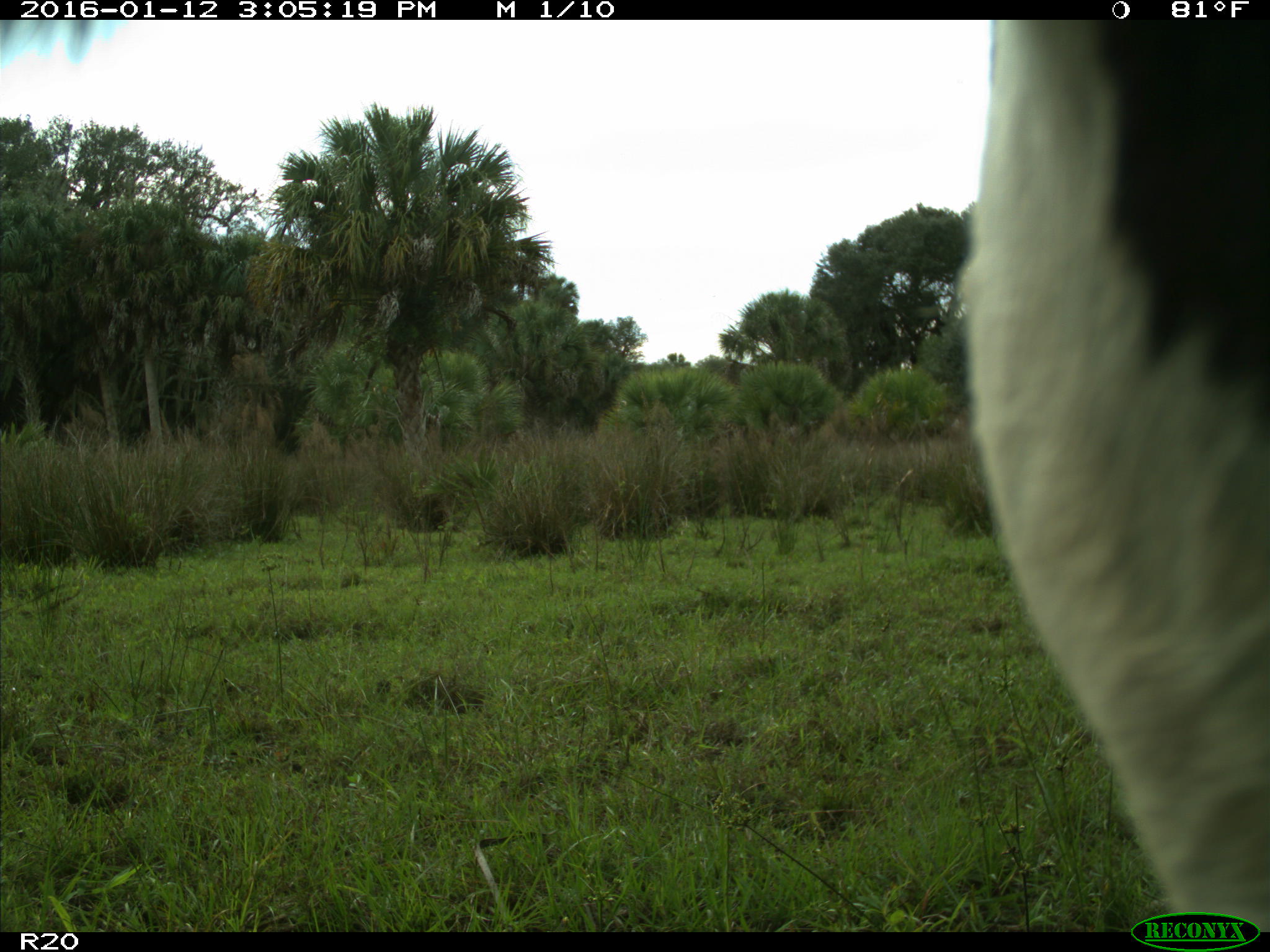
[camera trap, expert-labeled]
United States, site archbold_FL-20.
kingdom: Animalia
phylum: Chordata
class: Mammalia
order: Artiodactyla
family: Bovidae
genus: Bos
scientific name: Bos taurus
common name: domestic cow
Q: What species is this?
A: Bos taurus (domestic cow).